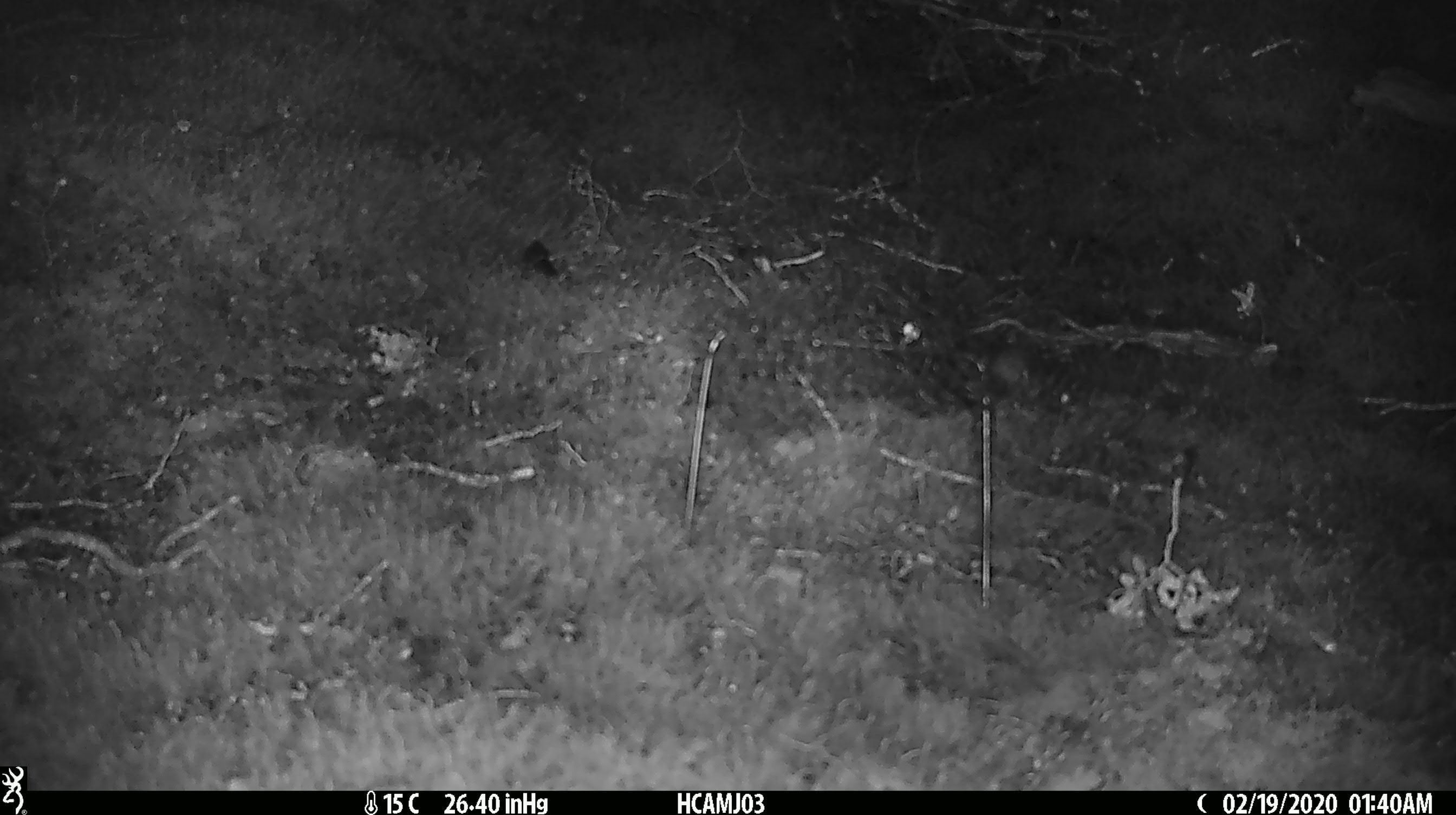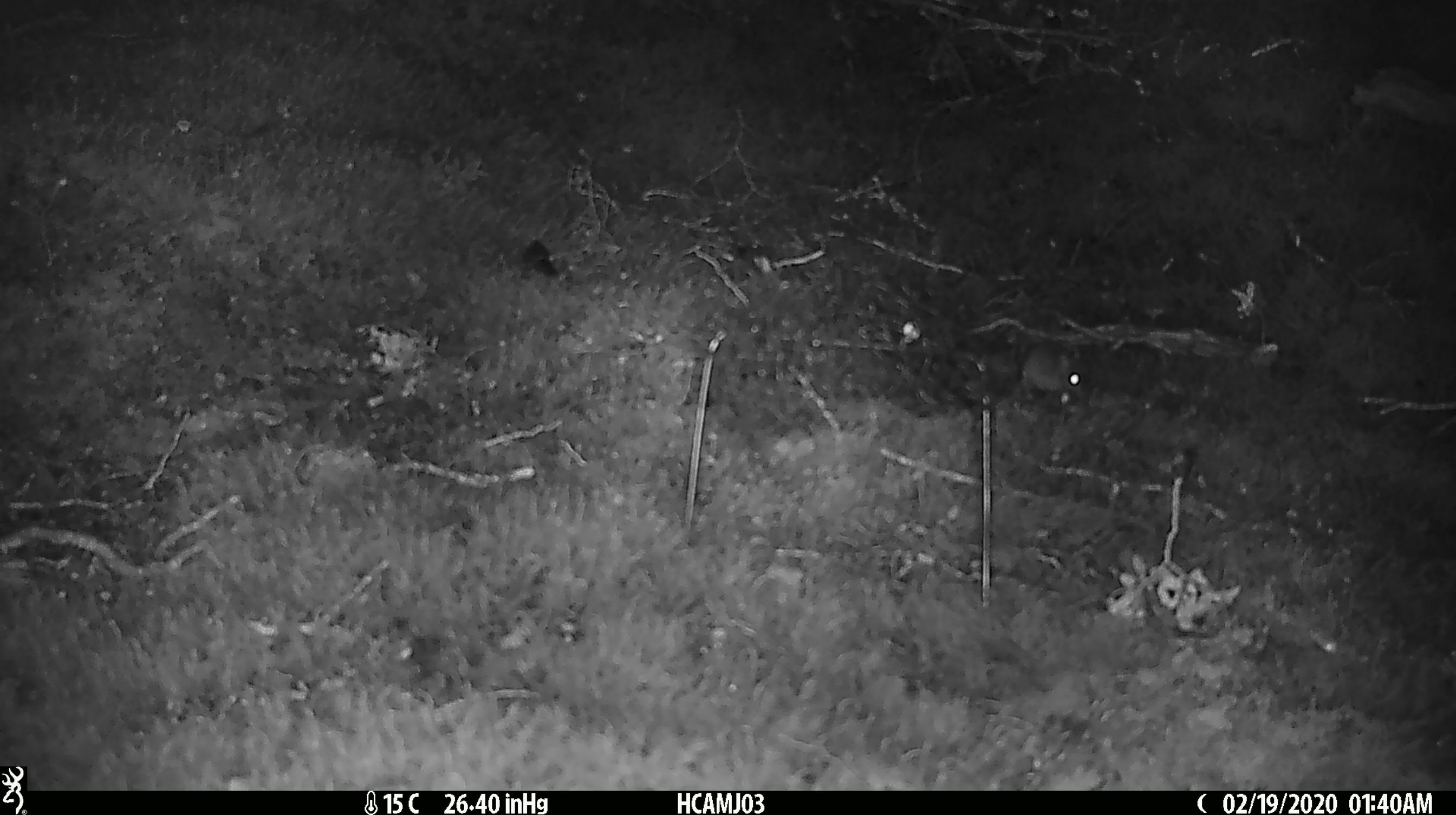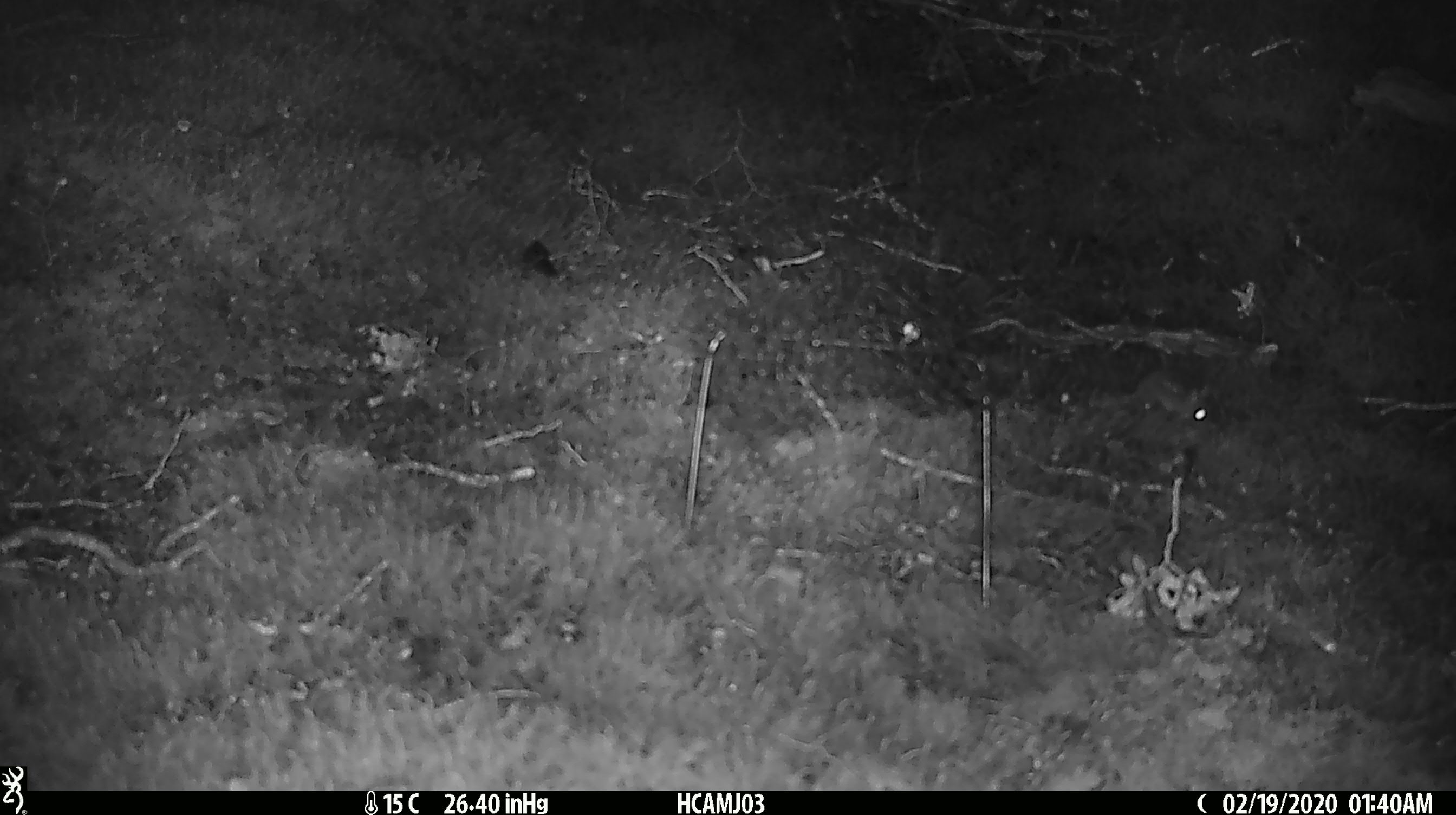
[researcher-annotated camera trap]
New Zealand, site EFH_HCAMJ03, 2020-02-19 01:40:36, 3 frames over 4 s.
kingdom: Animalia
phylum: Chordata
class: Mammalia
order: Rodentia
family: Muridae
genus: Mus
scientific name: Mus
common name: mouse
Mouse (Mus).